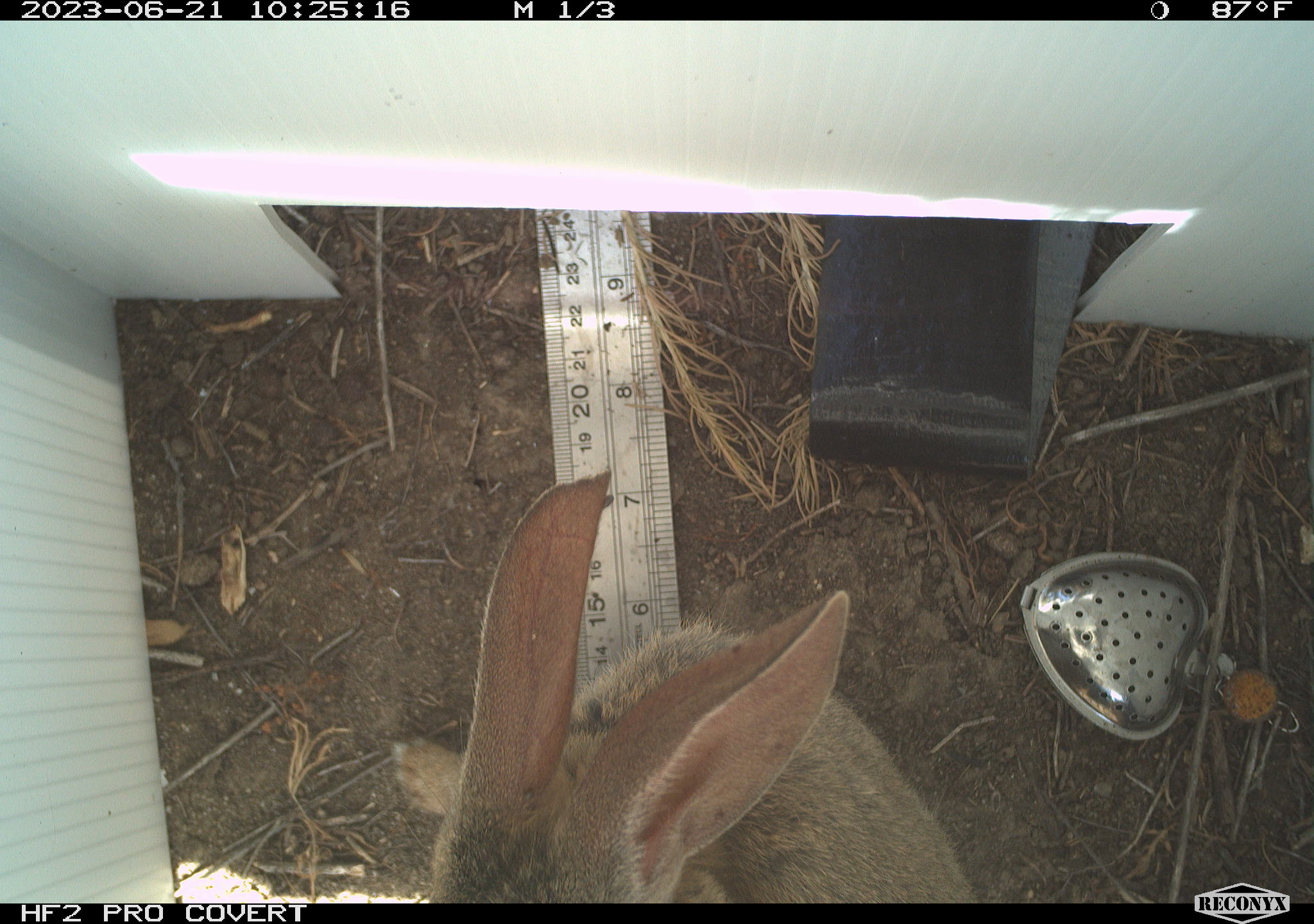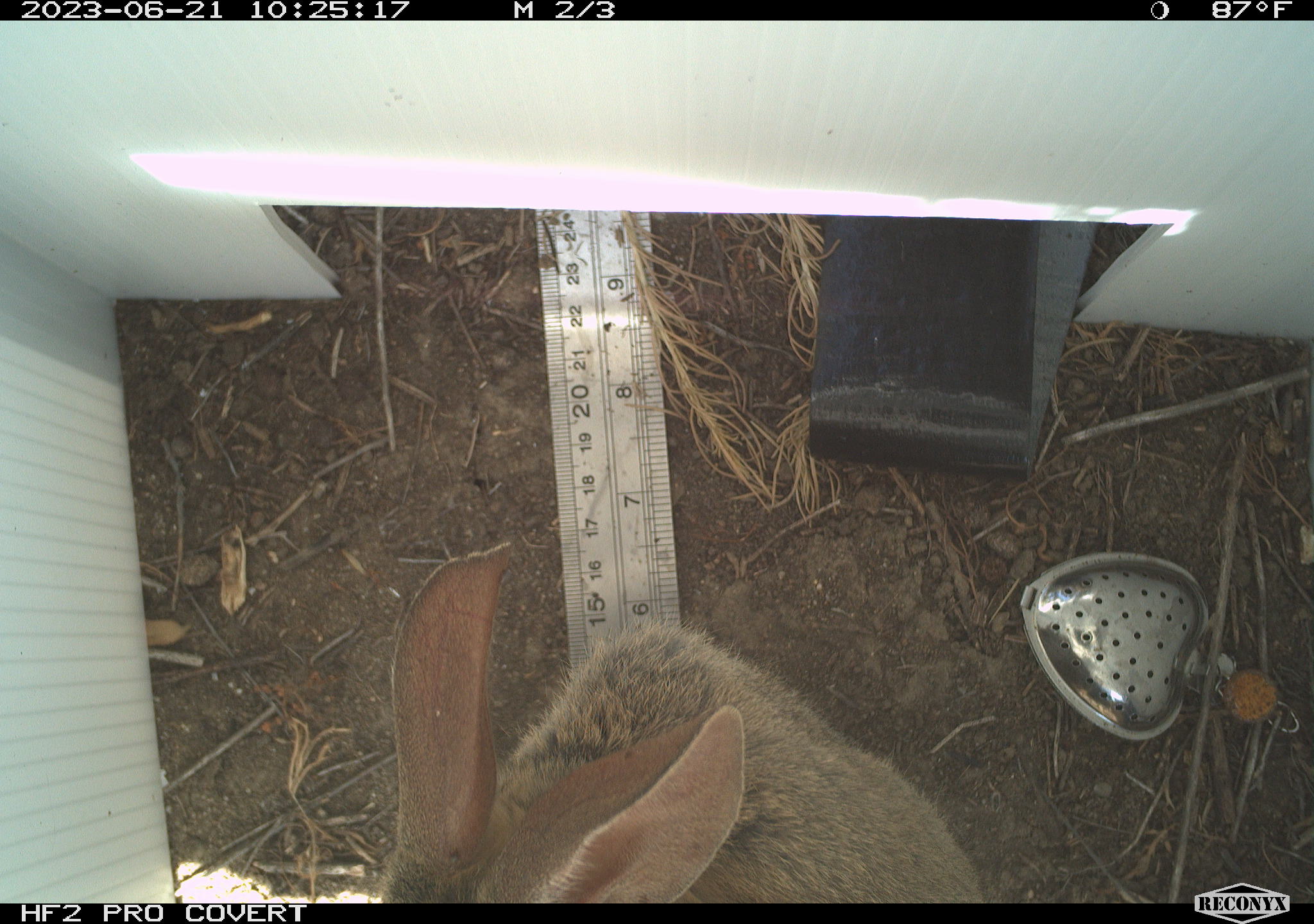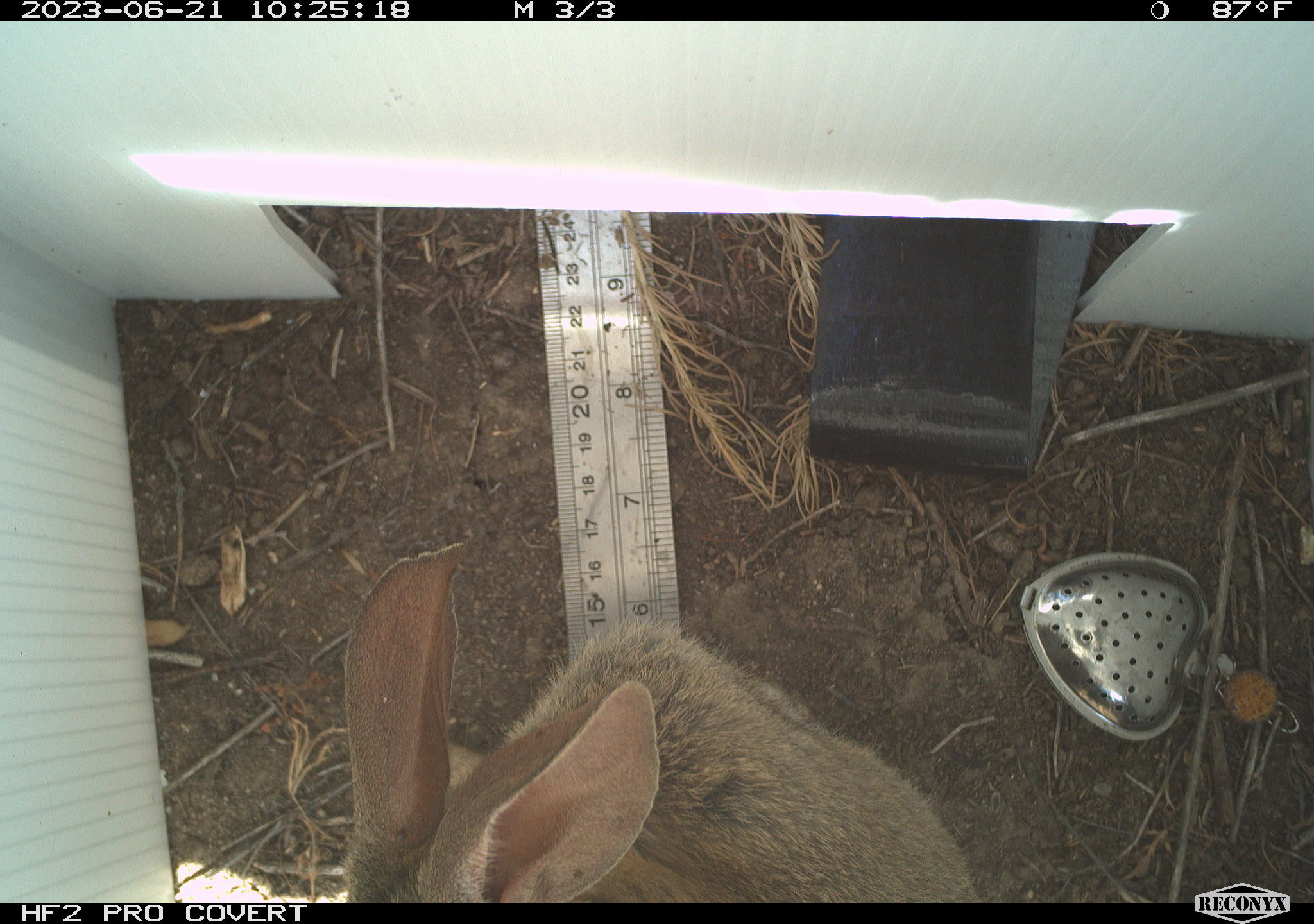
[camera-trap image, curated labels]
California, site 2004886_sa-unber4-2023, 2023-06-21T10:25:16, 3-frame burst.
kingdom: Animalia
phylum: Chordata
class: Mammalia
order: Lagomorpha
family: Leporidae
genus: Sylvilagus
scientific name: Sylvilagus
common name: cottontail rabbits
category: sylvilagus species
Sylvilagus species (cottontail rabbits) (Sylvilagus).